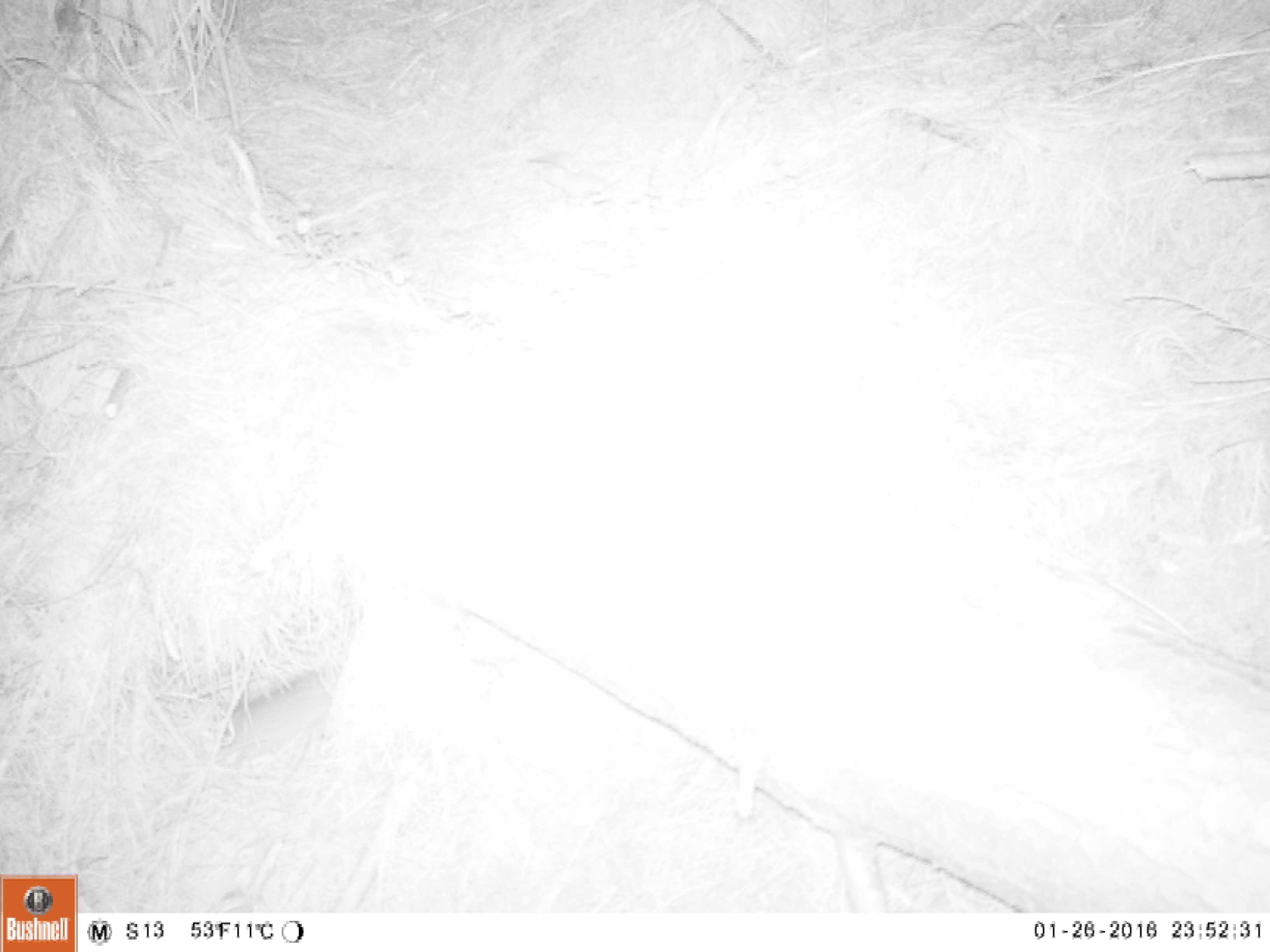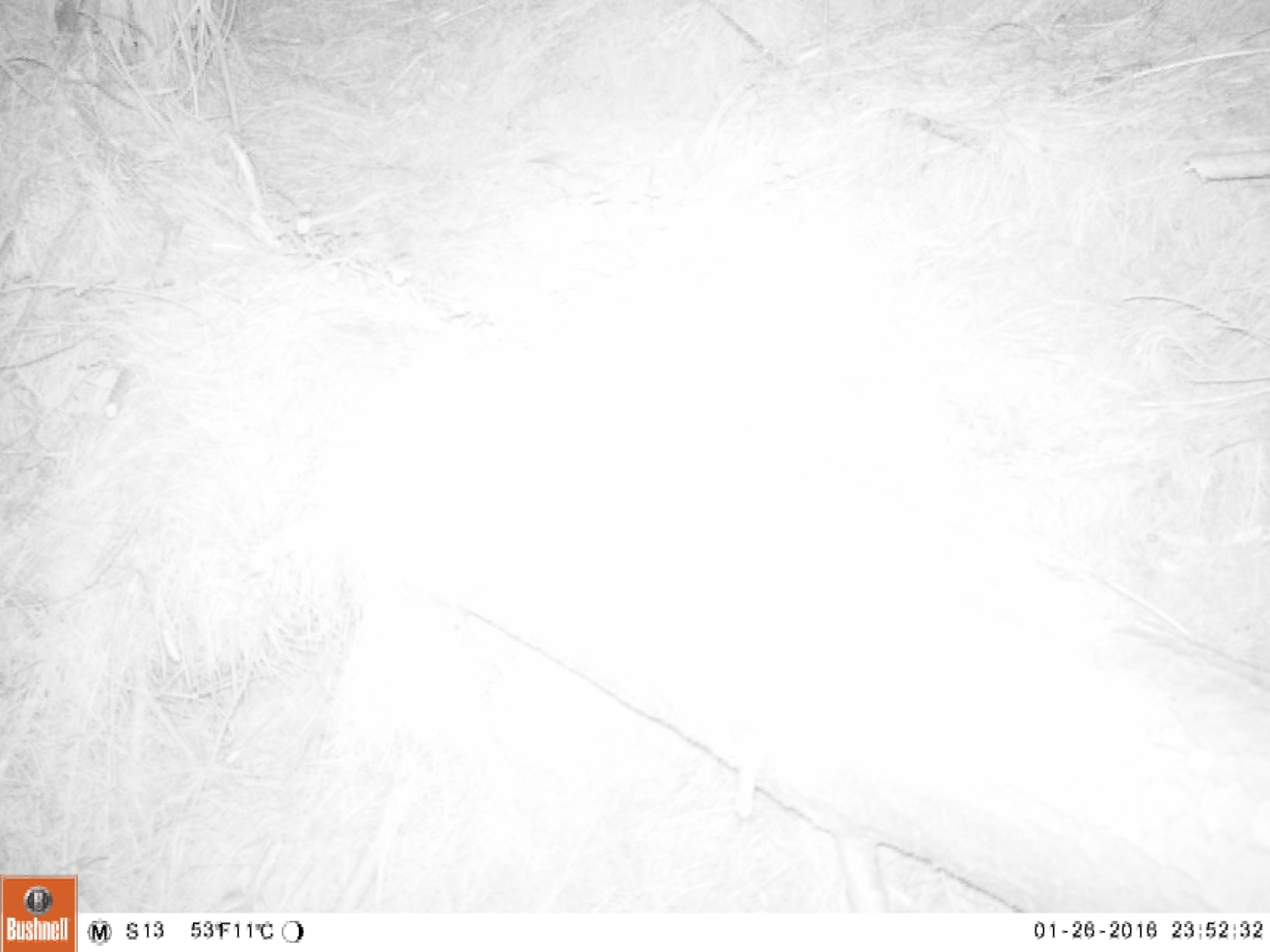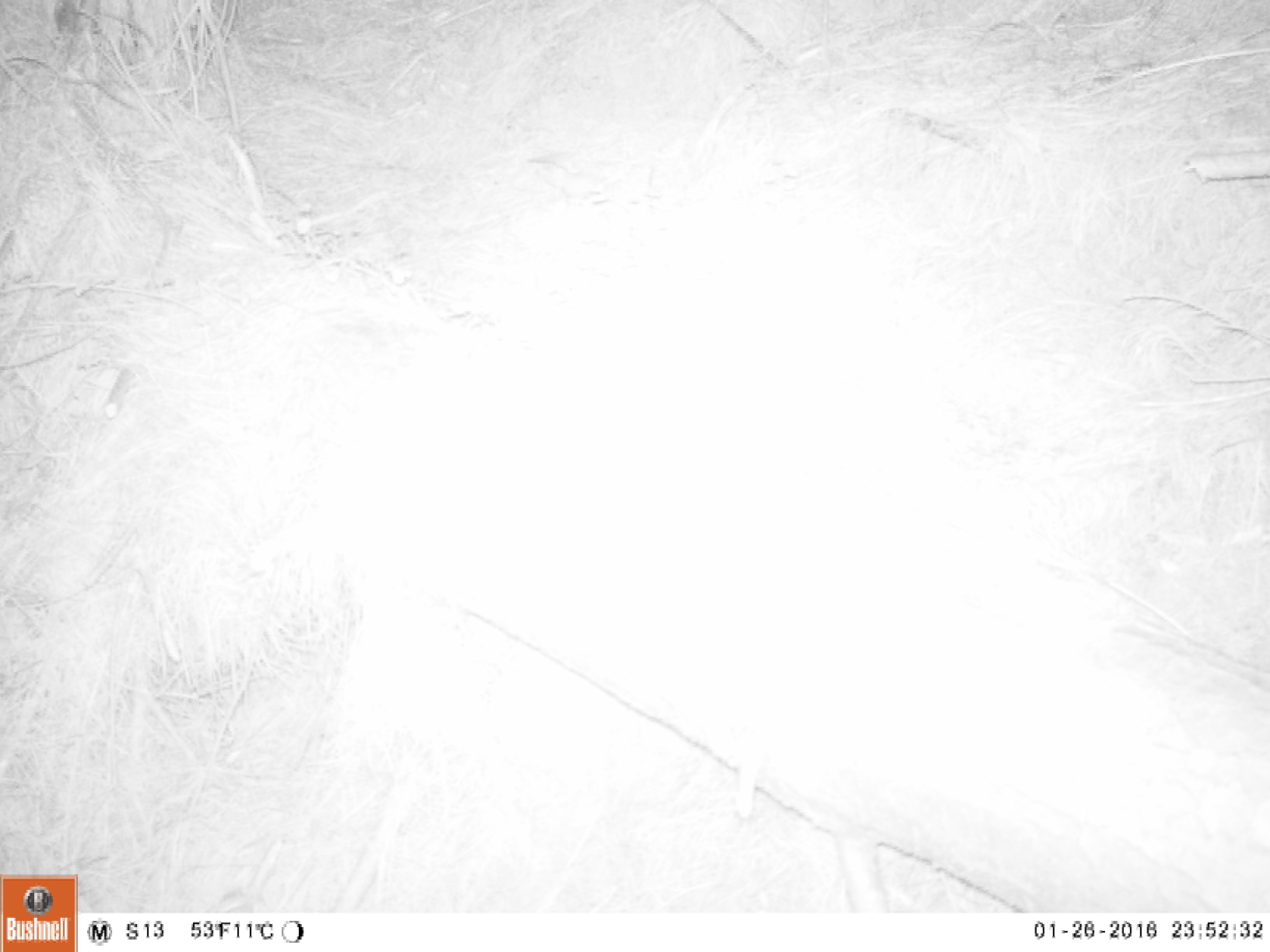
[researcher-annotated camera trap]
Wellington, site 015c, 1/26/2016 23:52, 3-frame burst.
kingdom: Animalia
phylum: Chordata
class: Mammalia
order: Rodentia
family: Muridae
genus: Rattus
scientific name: Rattus norvegicus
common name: norway rat